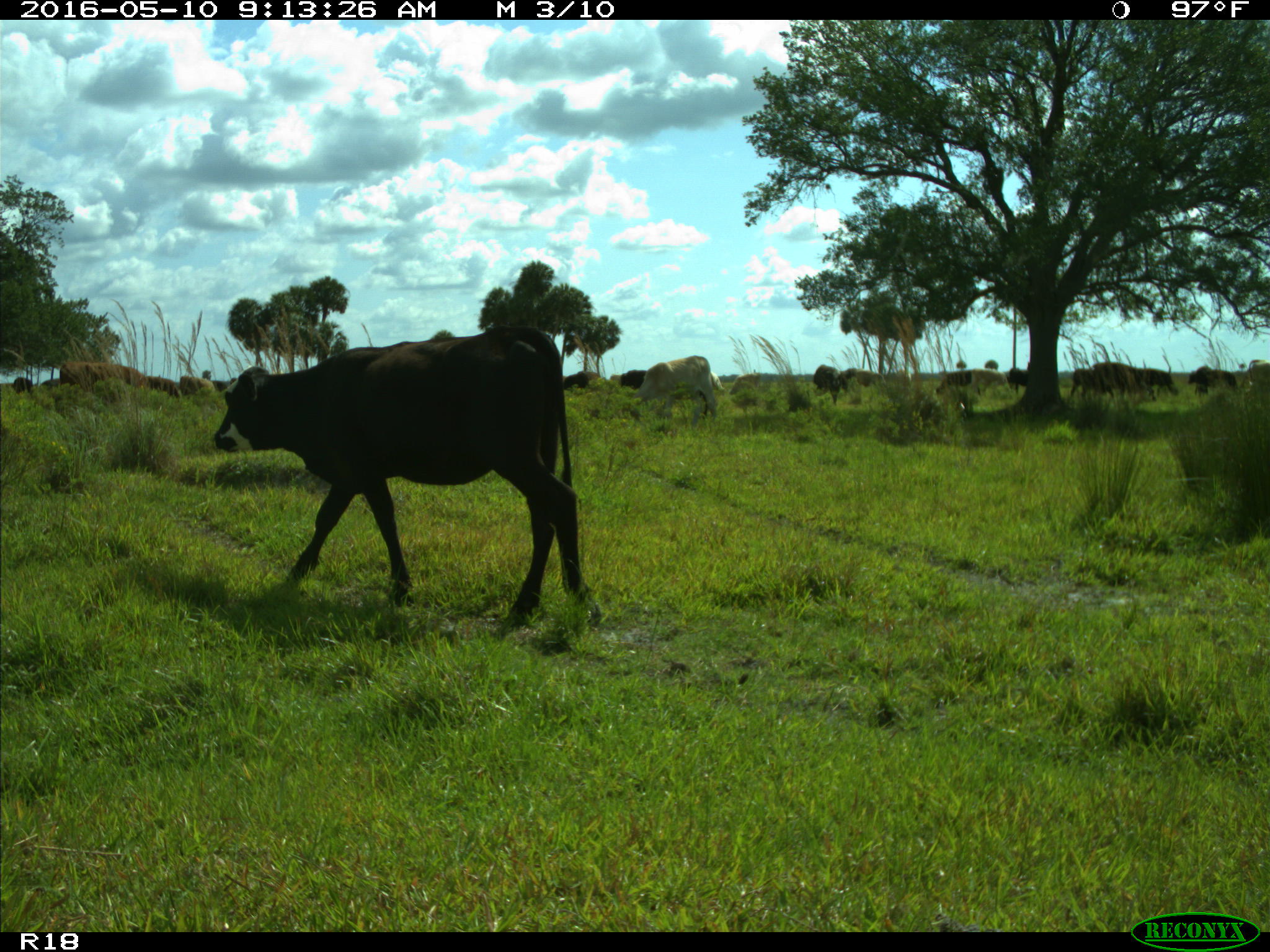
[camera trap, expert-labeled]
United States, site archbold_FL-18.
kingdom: Animalia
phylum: Chordata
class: Mammalia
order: Artiodactyla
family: Bovidae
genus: Bos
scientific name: Bos taurus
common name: domestic cow